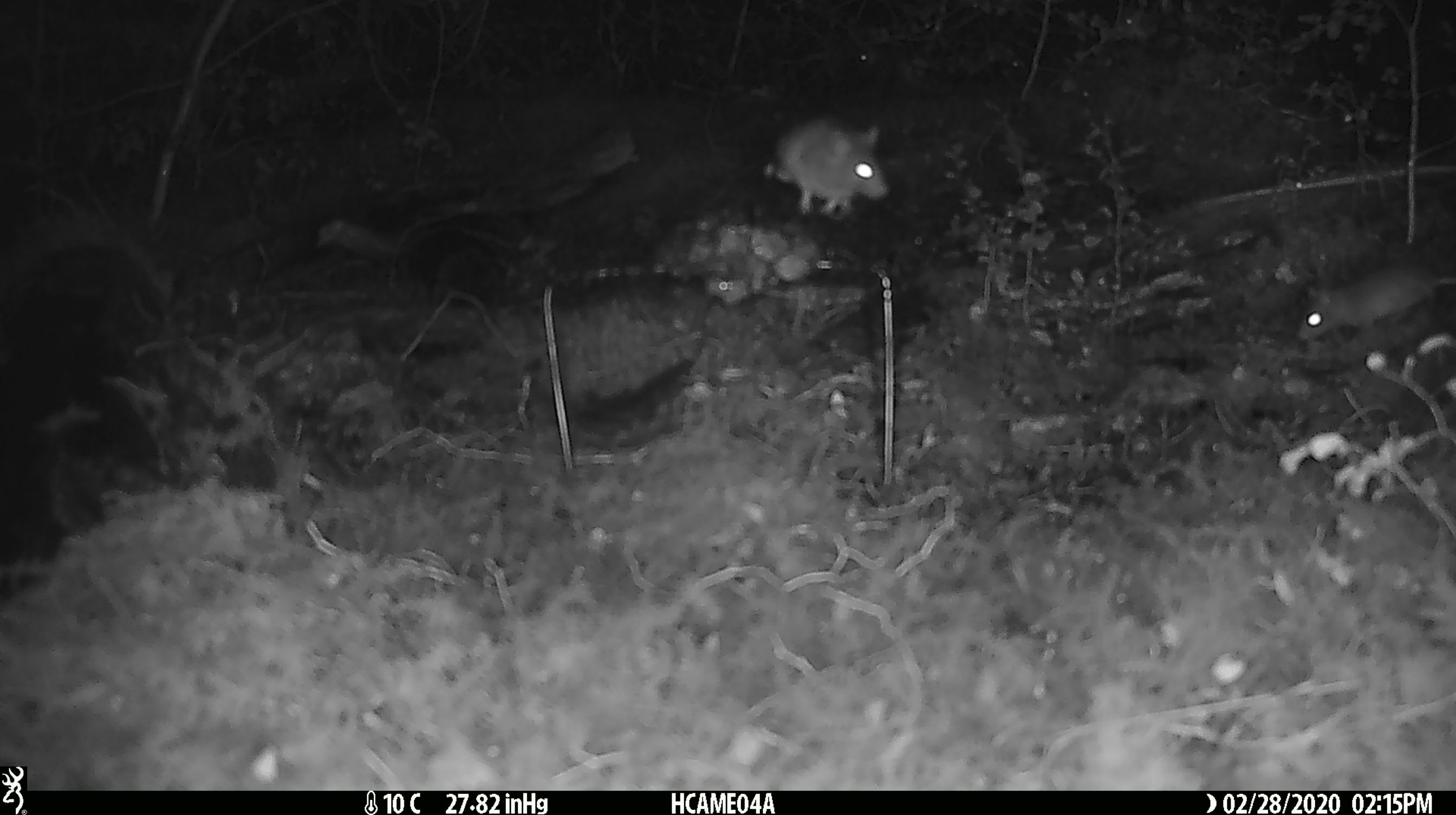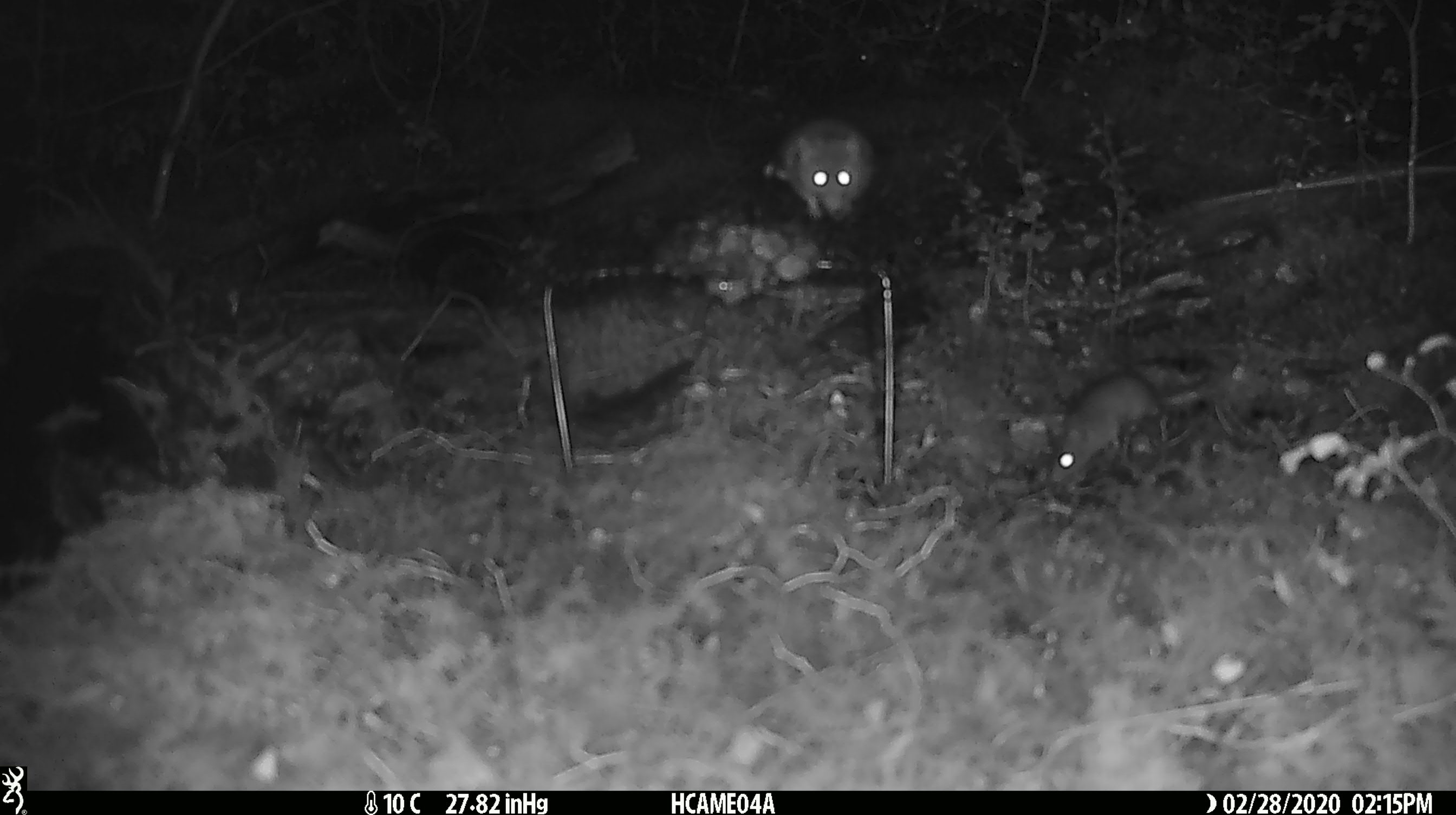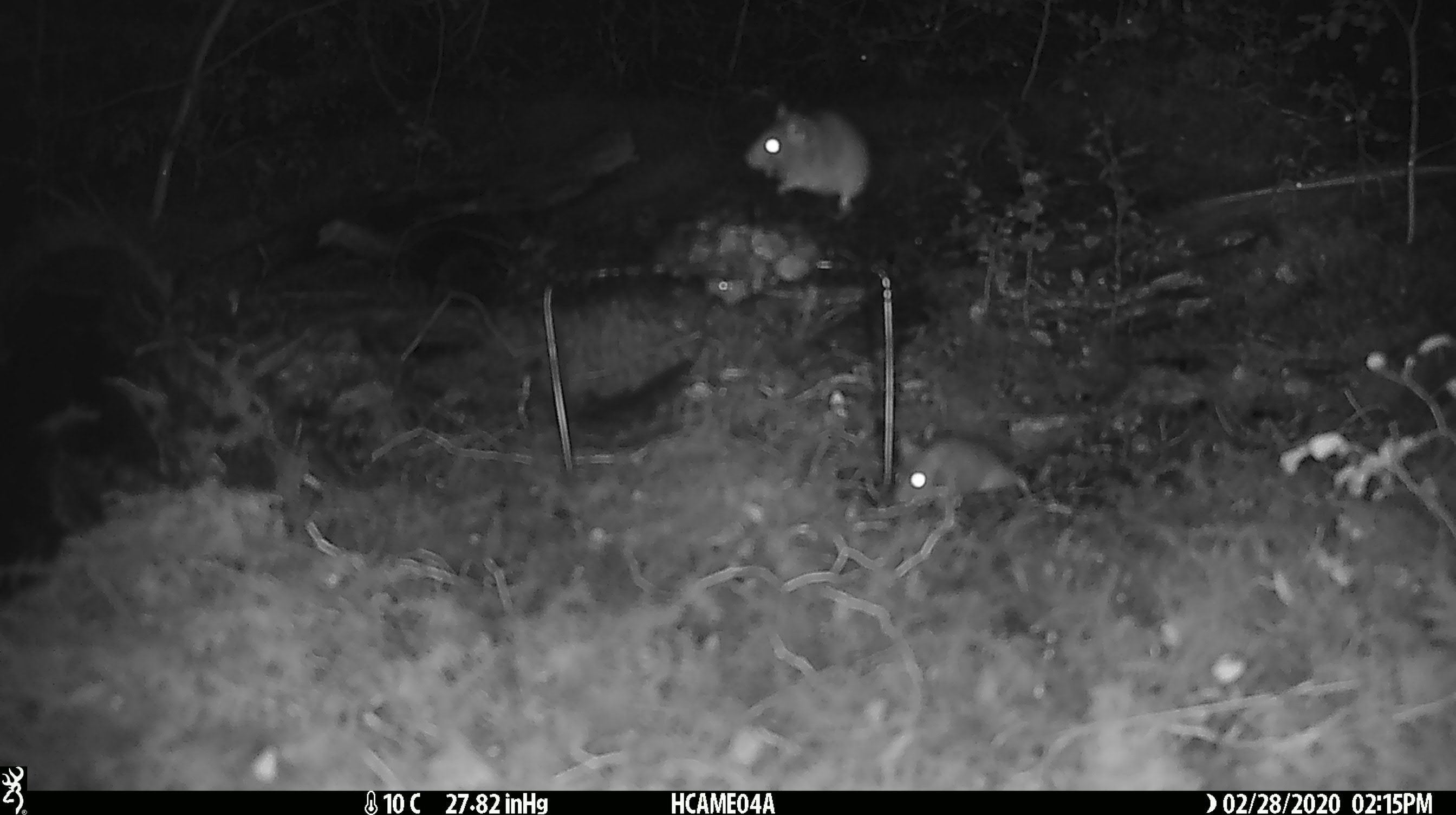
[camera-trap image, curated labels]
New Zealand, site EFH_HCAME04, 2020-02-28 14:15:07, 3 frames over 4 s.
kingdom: Animalia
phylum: Chordata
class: Mammalia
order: Rodentia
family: Muridae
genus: Mus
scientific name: Mus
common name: mouse